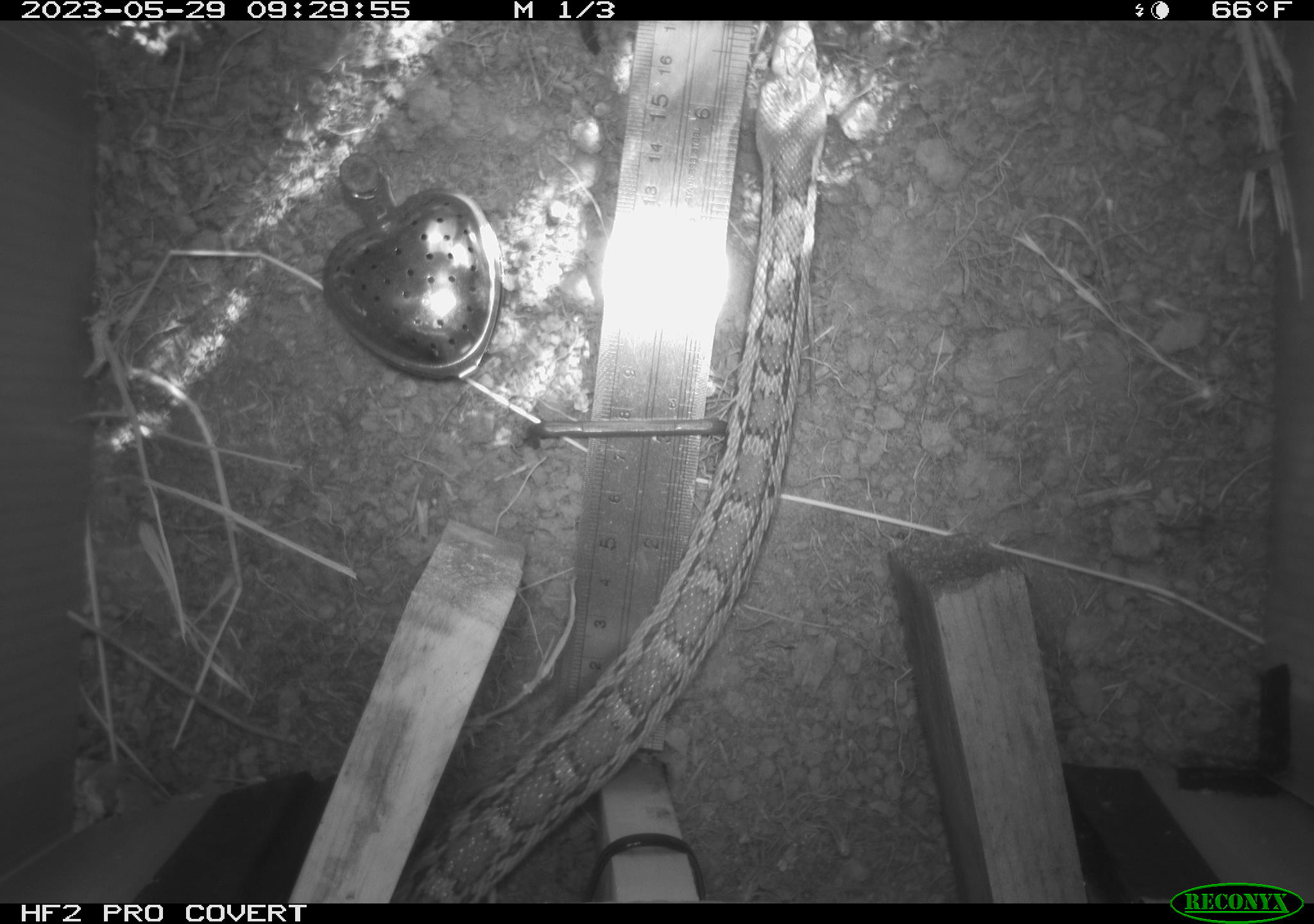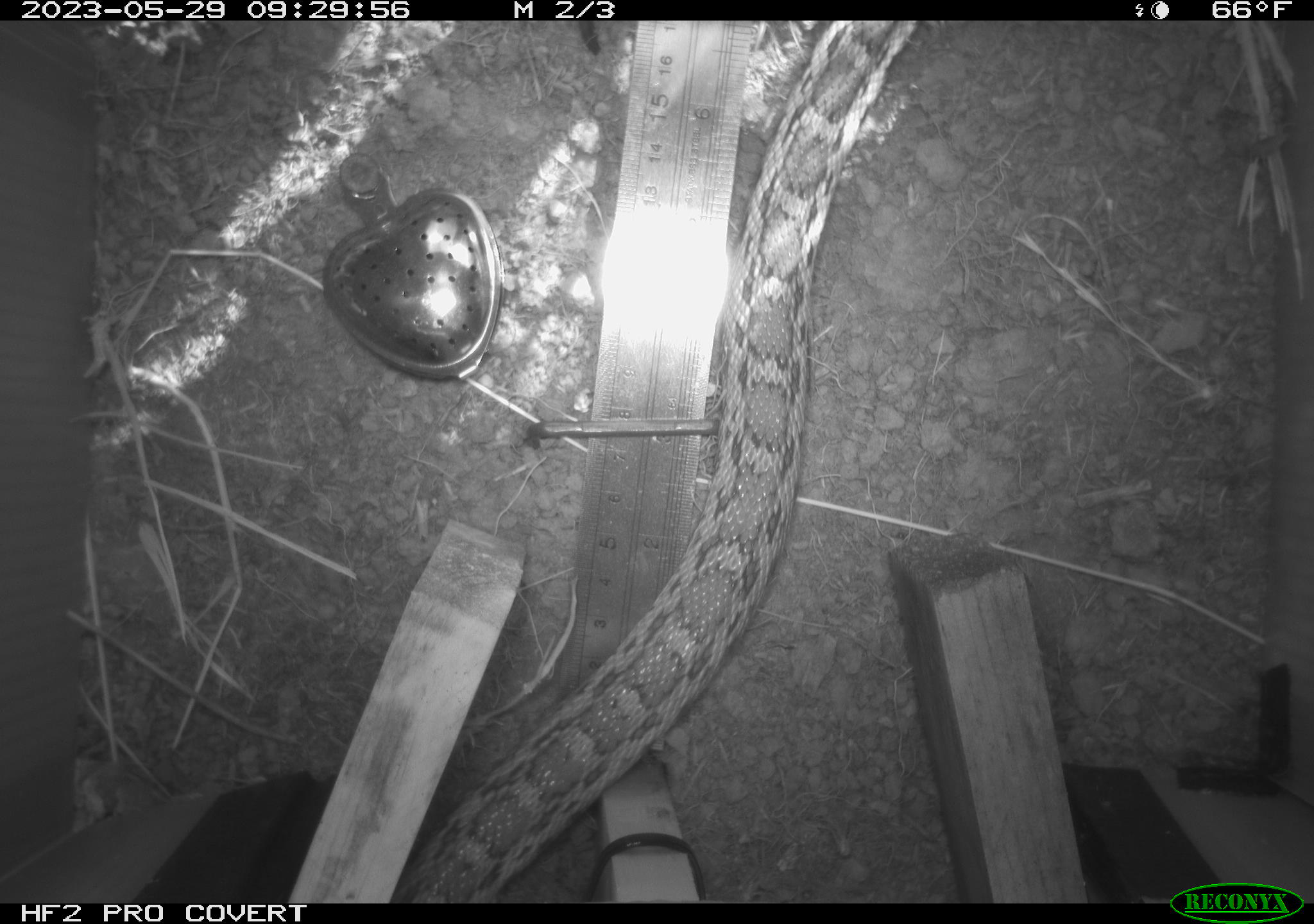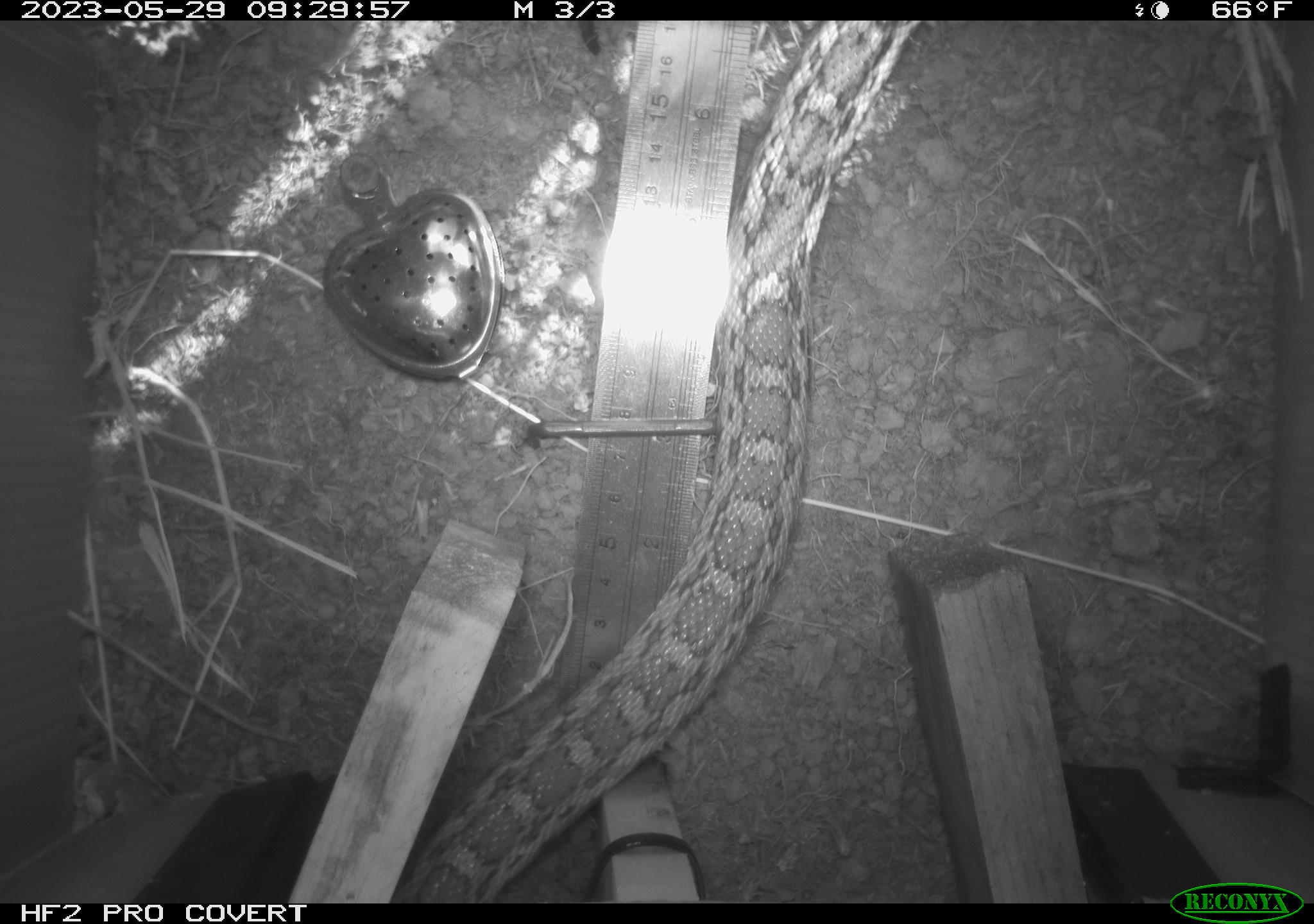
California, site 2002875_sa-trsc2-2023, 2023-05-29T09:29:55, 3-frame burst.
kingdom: Animalia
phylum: Chordata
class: Reptilia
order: Squamata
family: Colubridae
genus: Pituophis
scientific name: Pituophis catenifer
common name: gophersnake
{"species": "gophersnake (Pituophis catenifer)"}